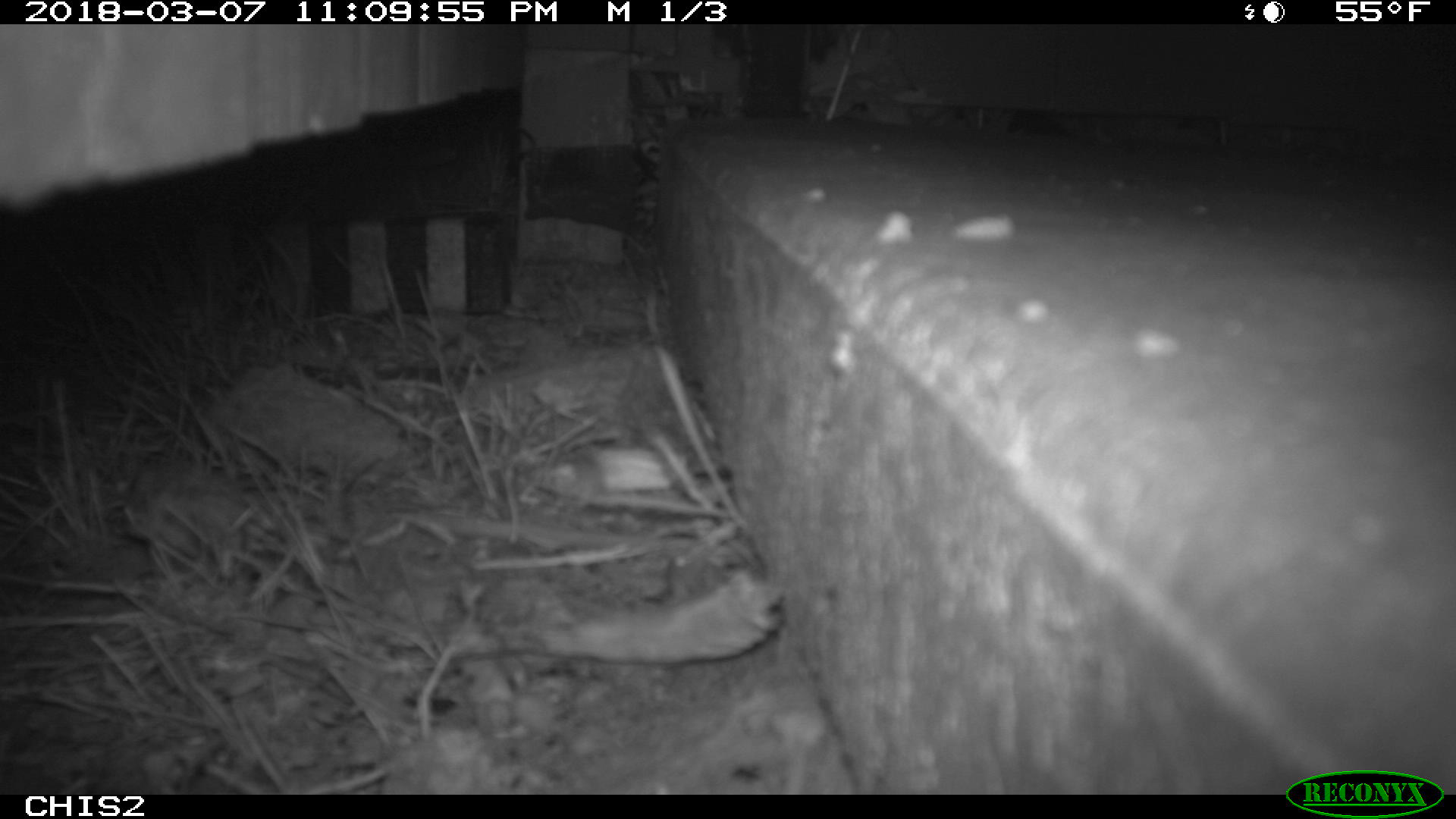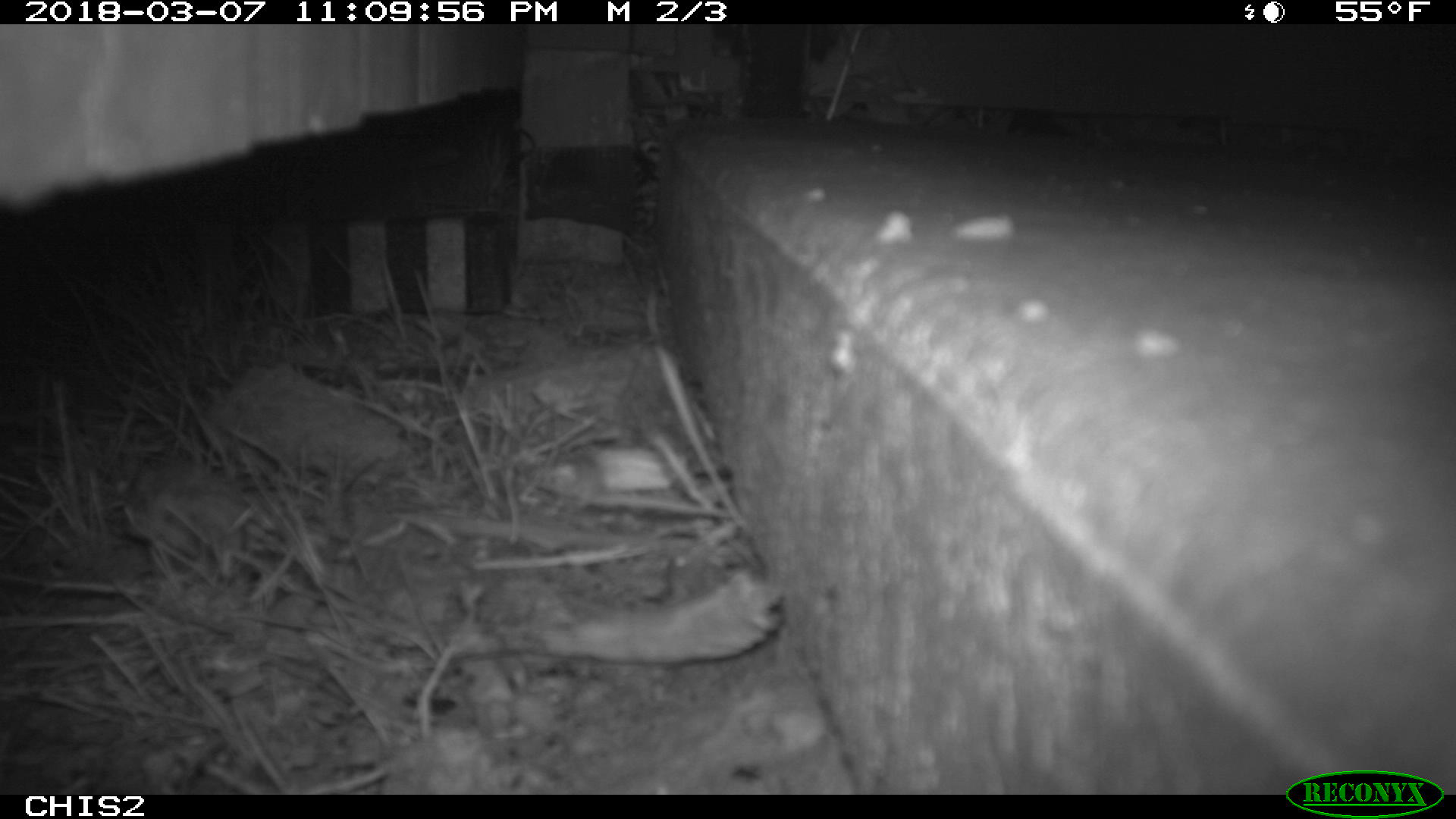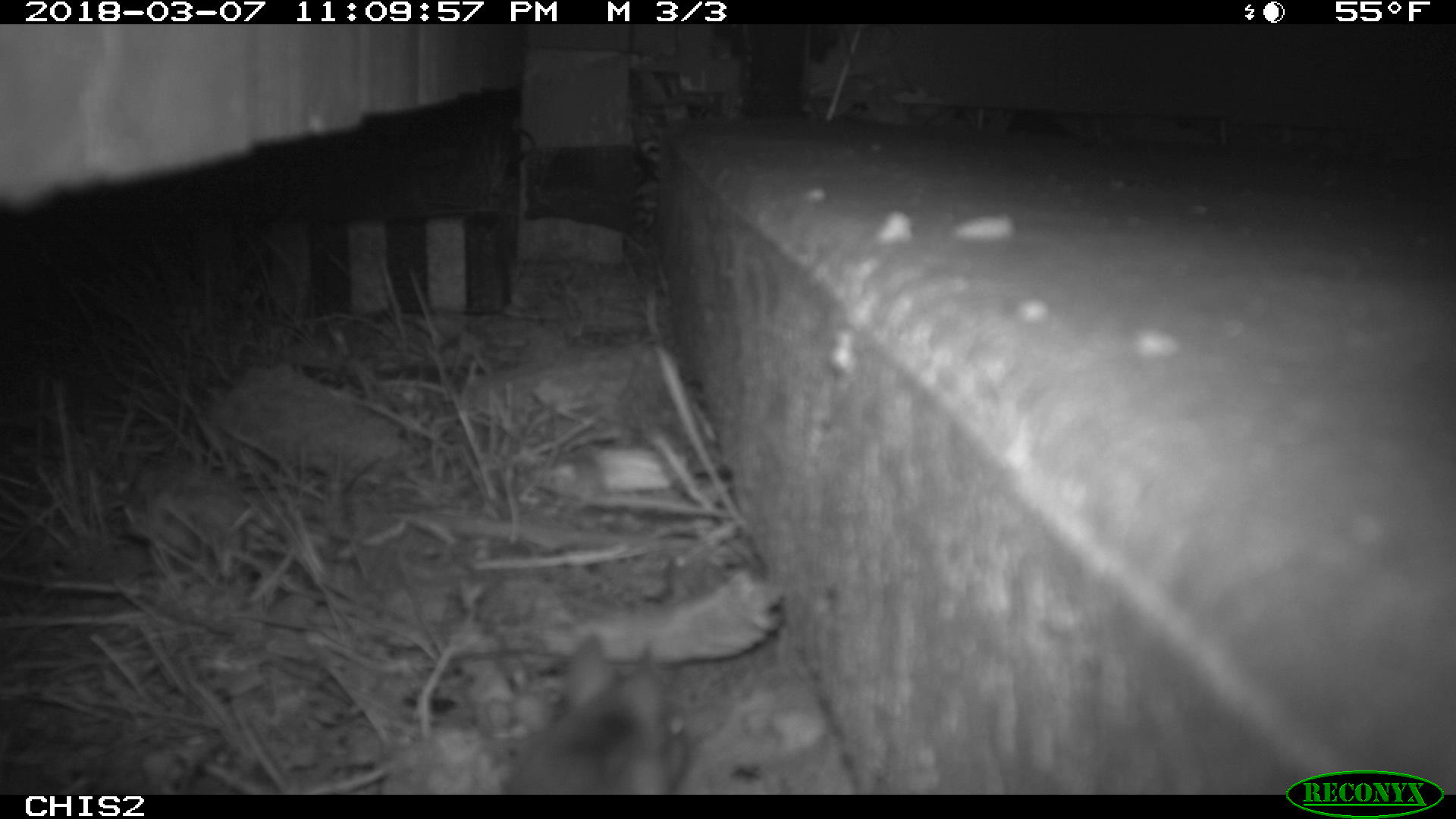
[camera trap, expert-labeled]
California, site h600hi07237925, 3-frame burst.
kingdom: Animalia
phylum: Chordata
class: Mammalia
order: Rodentia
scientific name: Rodentia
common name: rodent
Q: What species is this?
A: Rodent (Rodentia).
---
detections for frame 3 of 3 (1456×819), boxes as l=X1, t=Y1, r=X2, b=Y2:
rodent: l=507, t=632, r=691, b=793